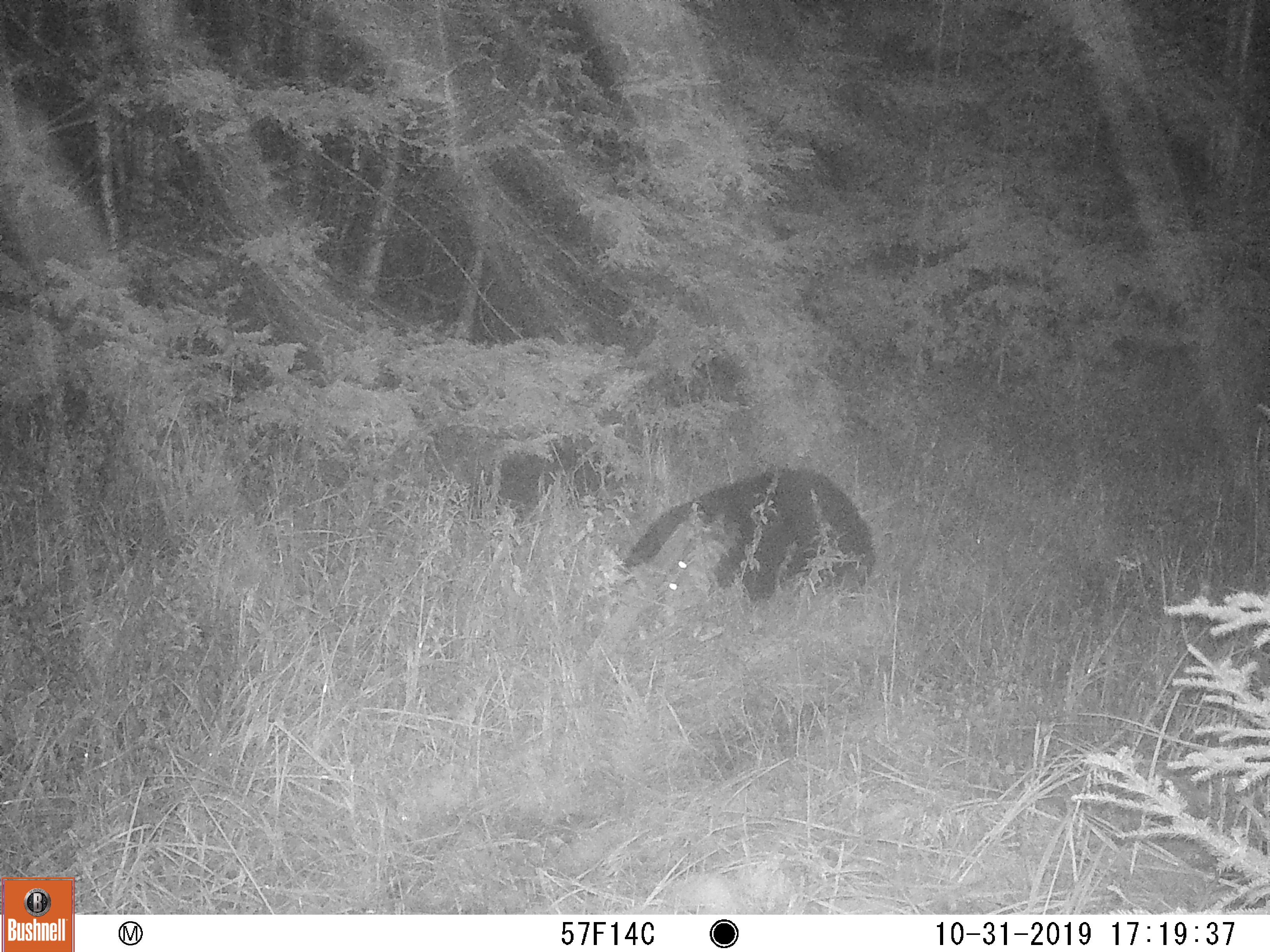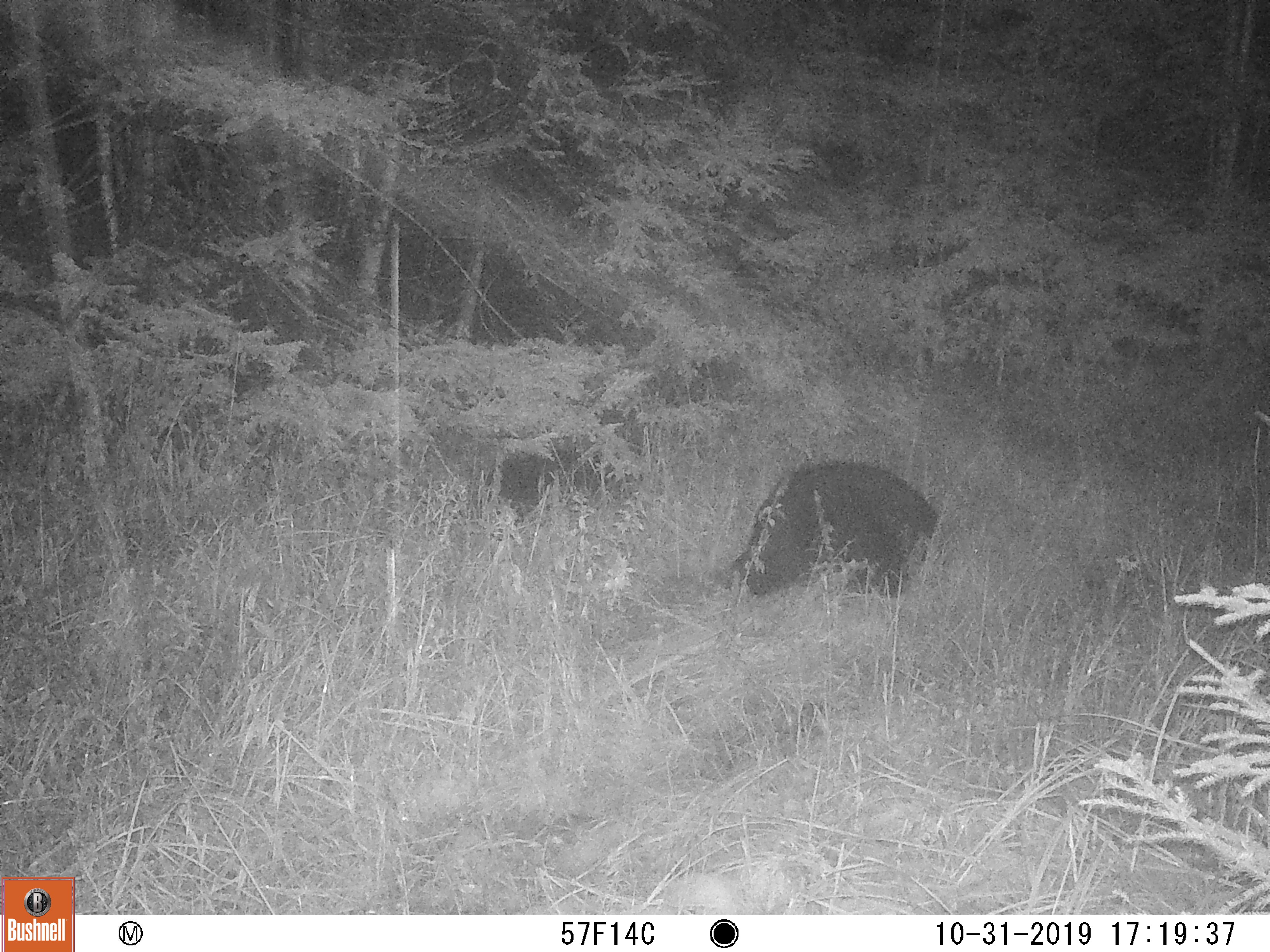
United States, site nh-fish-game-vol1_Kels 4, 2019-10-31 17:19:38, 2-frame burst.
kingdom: Animalia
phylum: Chordata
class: Mammalia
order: Carnivora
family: Ursidae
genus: Ursus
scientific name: Ursus americanus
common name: black bear